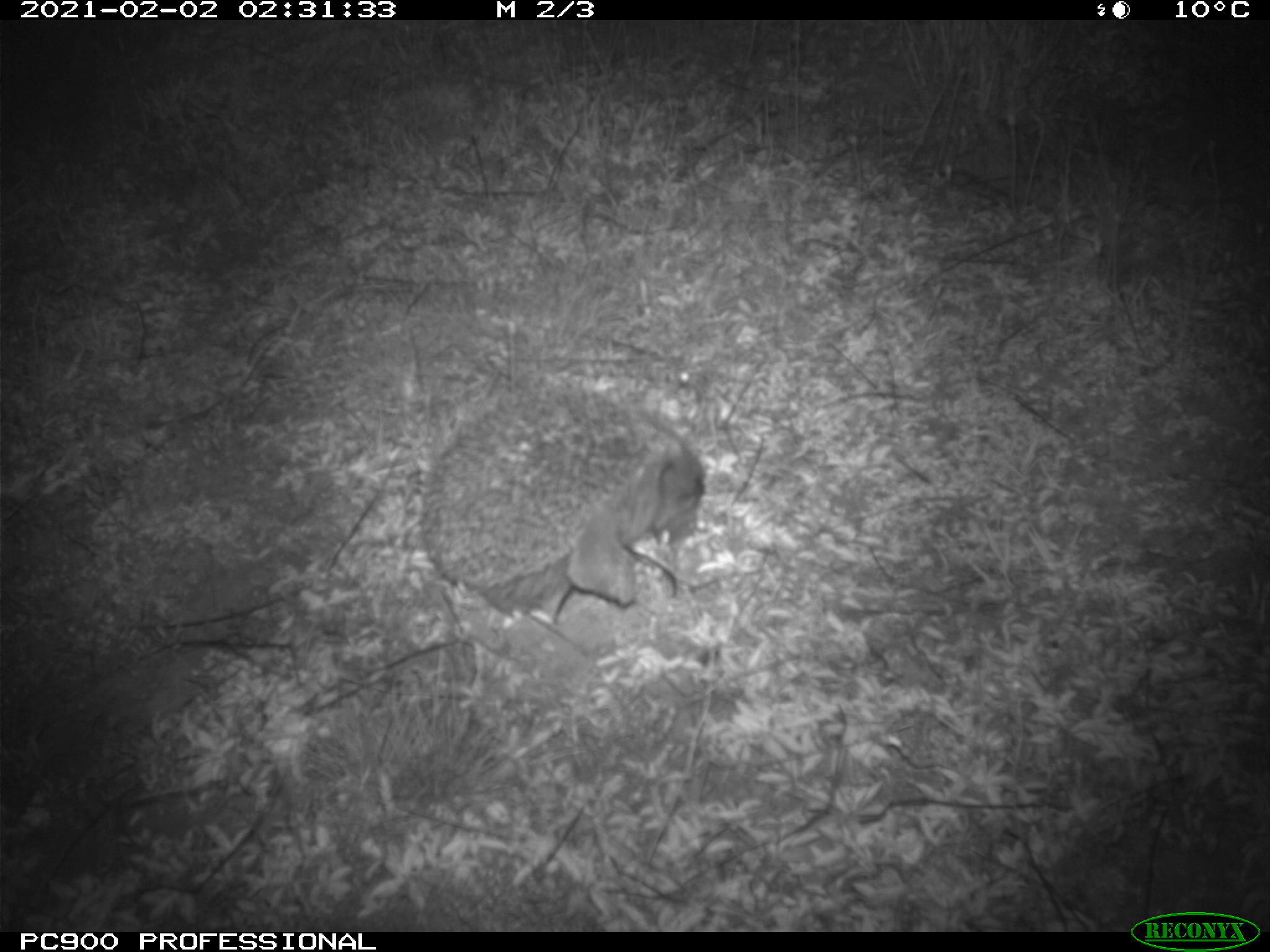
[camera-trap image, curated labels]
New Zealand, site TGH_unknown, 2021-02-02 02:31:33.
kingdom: Animalia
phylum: Chordata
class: Mammalia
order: Eulipotyphla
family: Erinaceidae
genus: Erinaceus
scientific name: Erinaceus europaeus europaeus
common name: european hedgehog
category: hedgehog